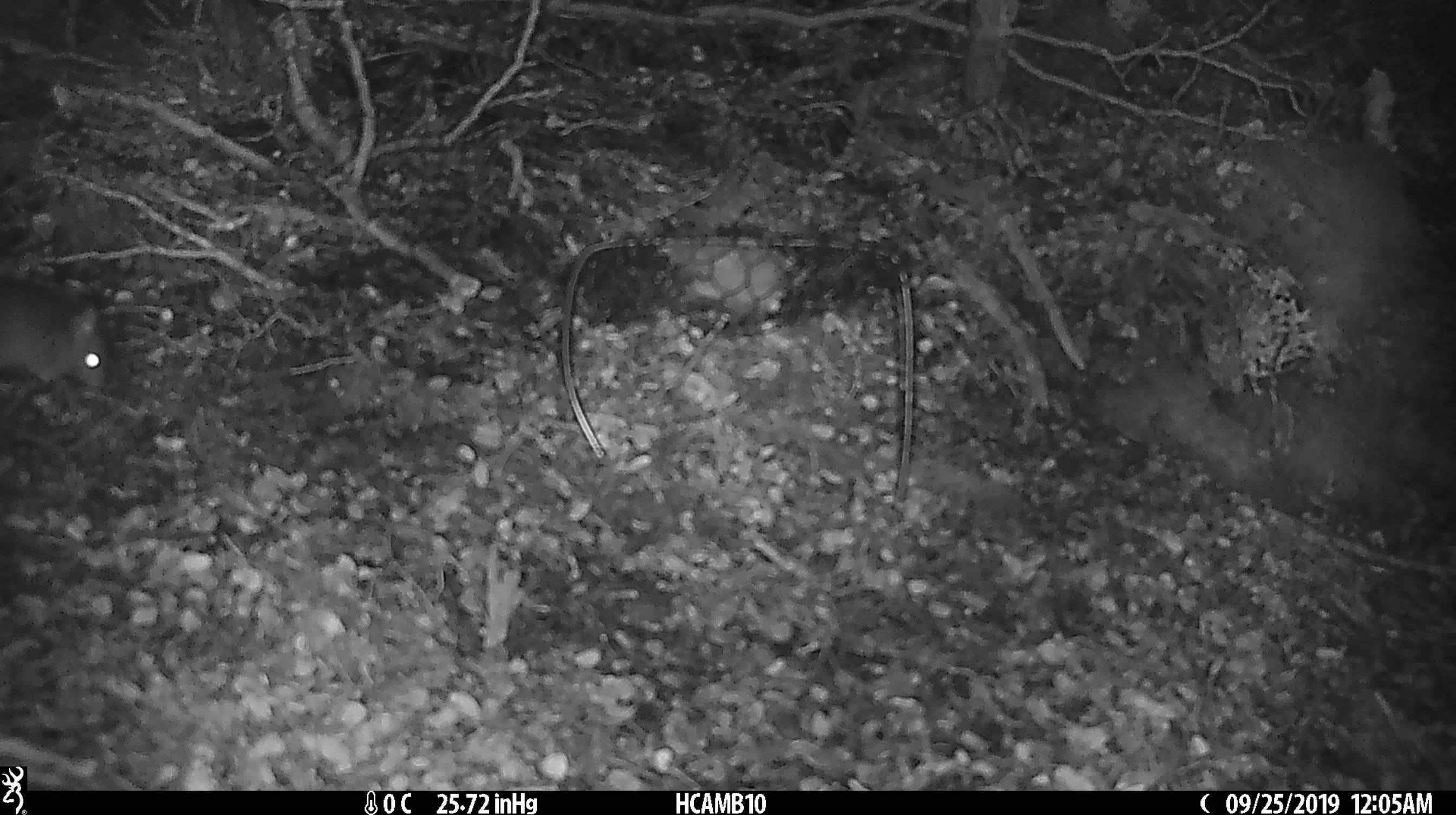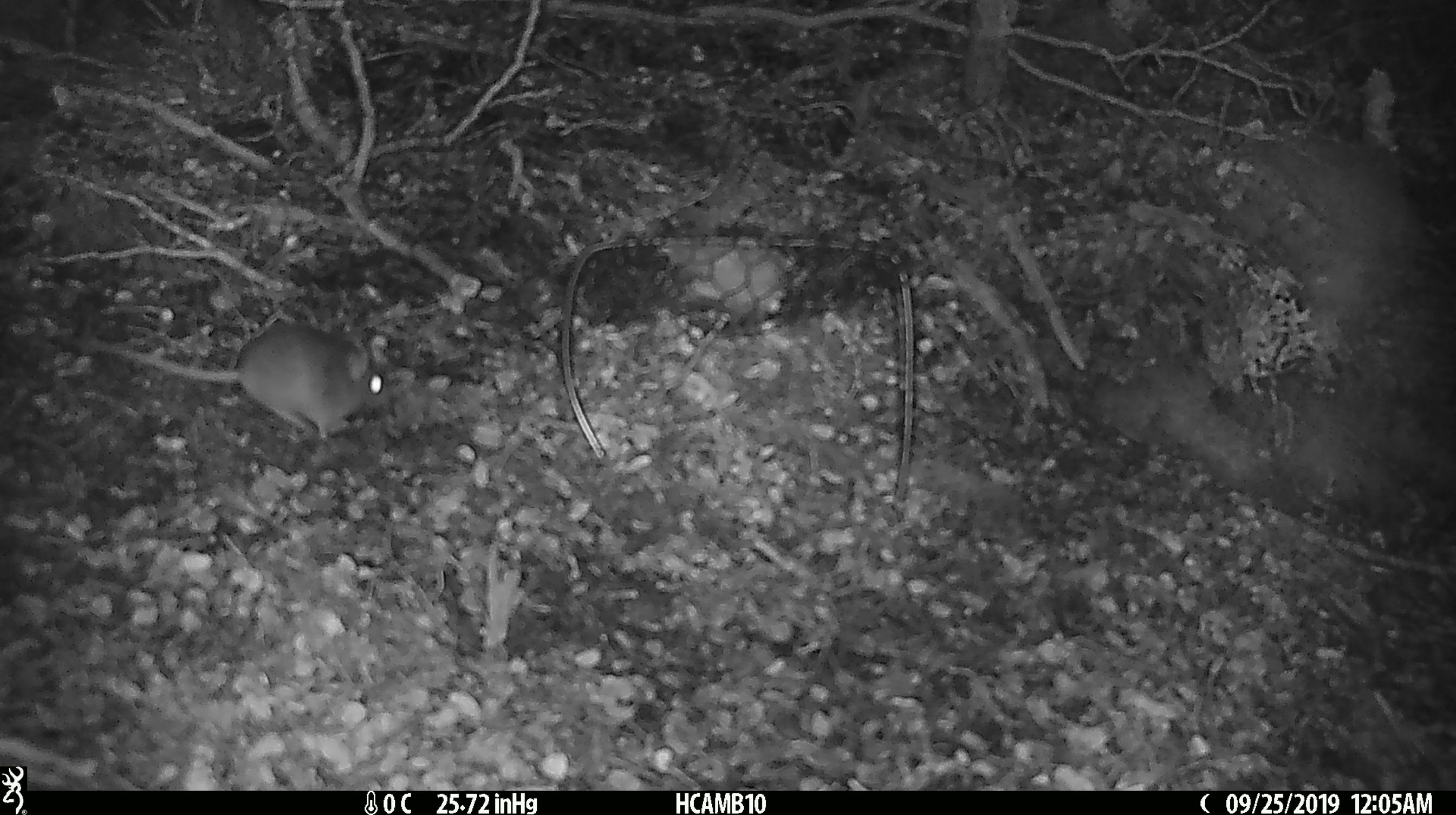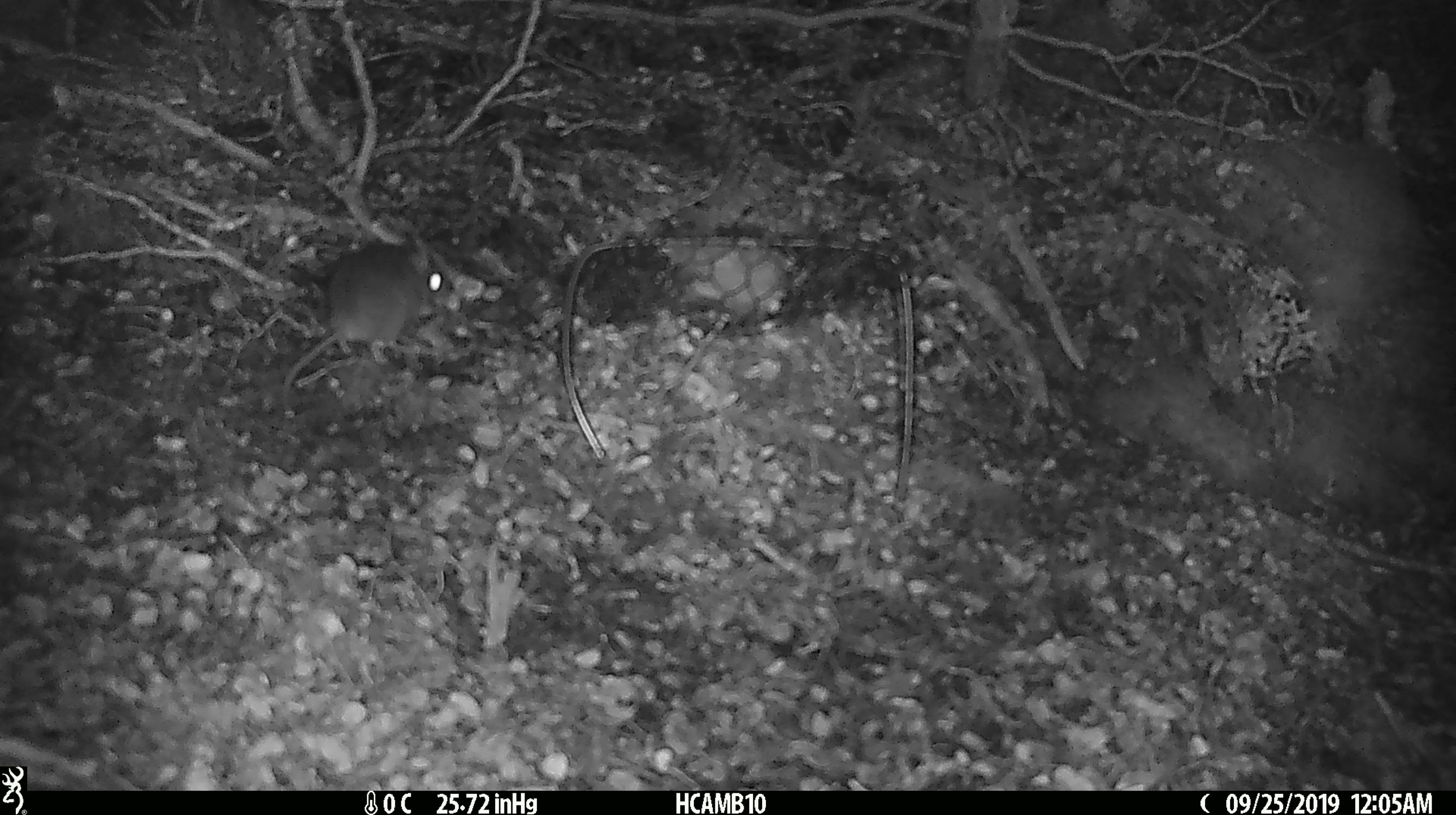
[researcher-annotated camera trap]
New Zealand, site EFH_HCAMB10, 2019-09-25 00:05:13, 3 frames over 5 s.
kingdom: Animalia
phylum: Chordata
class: Mammalia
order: Rodentia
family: Muridae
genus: Mus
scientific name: Mus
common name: mouse